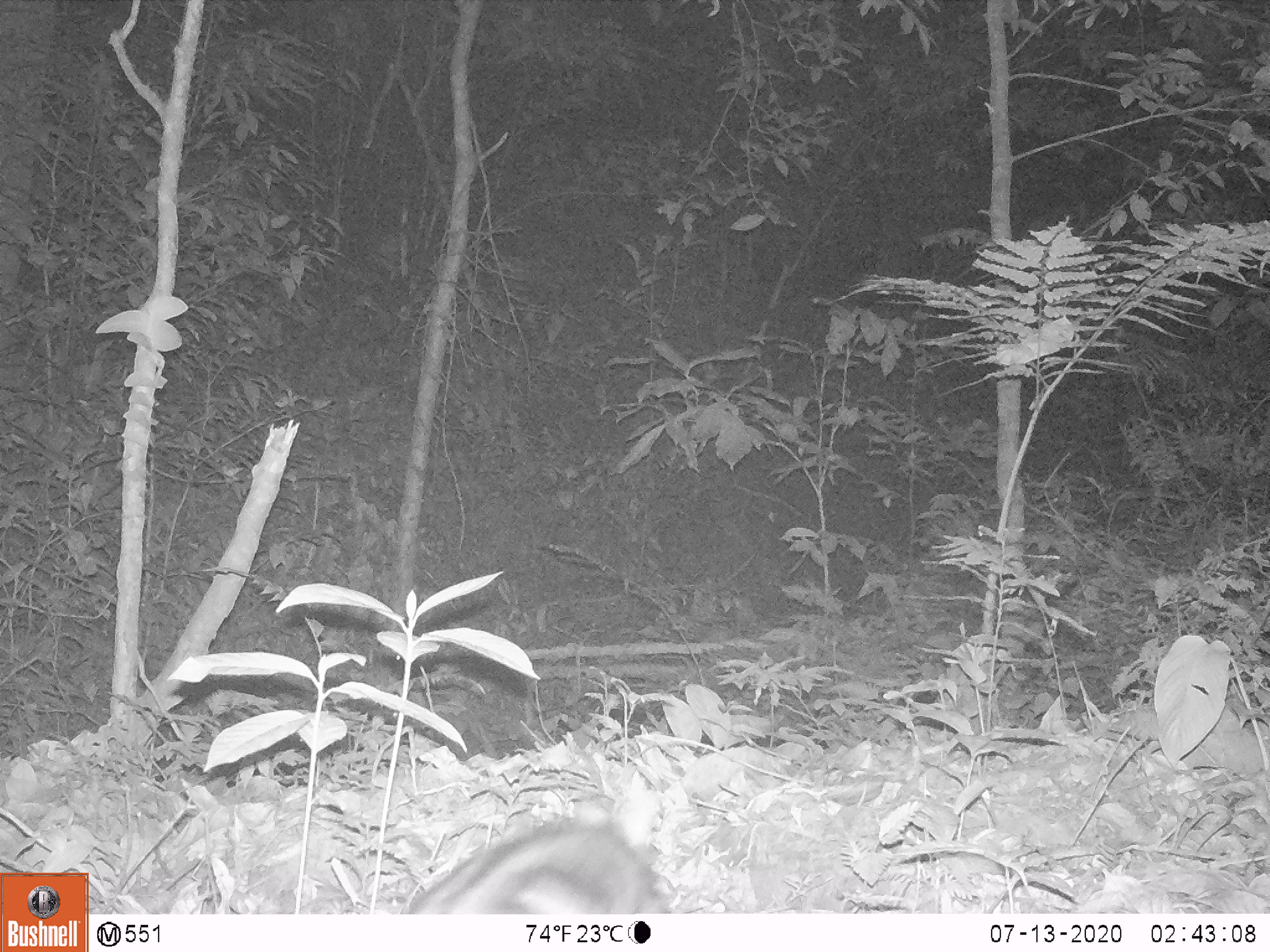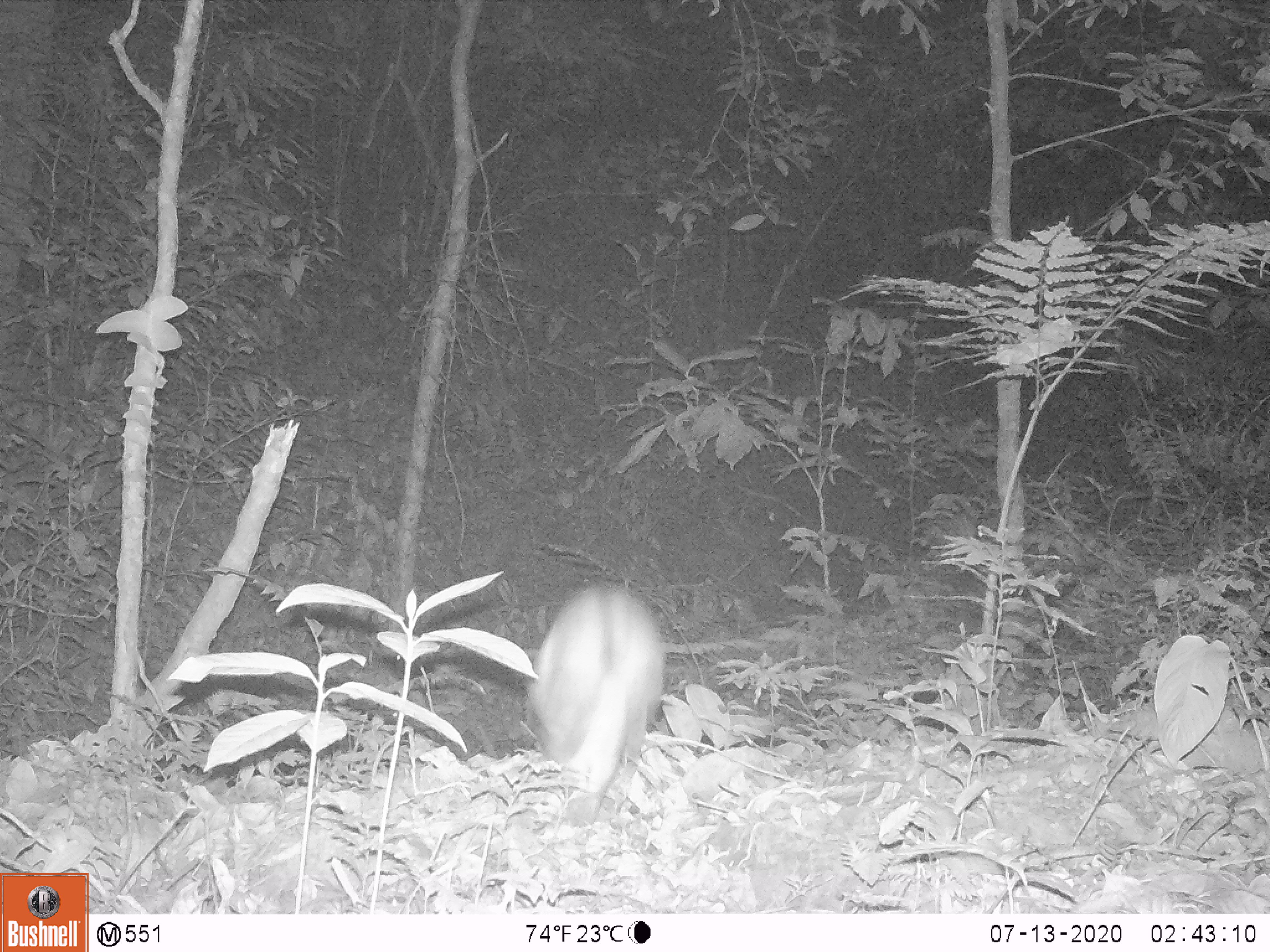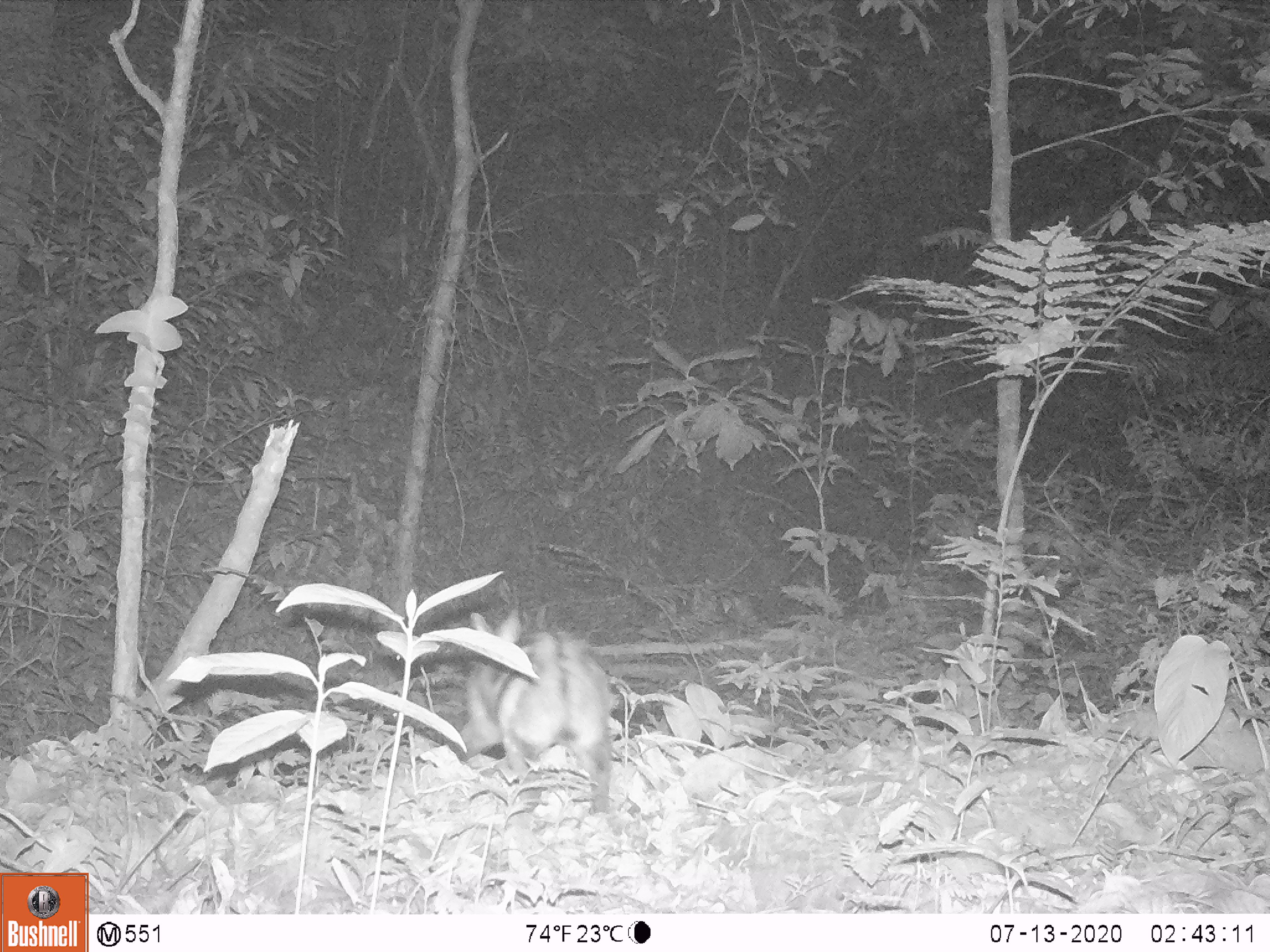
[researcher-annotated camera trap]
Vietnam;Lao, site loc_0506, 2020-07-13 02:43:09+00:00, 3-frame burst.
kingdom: Animalia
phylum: Chordata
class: Mammalia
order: Lagomorpha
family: Leporidae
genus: Nesolagus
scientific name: Nesolagus timminsi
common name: annamite striped rabbit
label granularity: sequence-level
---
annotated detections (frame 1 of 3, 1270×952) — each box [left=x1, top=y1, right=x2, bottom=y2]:
annamite striped rabbit: [left=405, top=776, right=668, bottom=912]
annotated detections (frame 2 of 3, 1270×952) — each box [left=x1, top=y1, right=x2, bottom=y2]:
annamite striped rabbit: [left=524, top=581, right=665, bottom=826]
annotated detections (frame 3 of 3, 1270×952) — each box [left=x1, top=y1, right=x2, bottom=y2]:
annamite striped rabbit: [left=446, top=605, right=614, bottom=815]